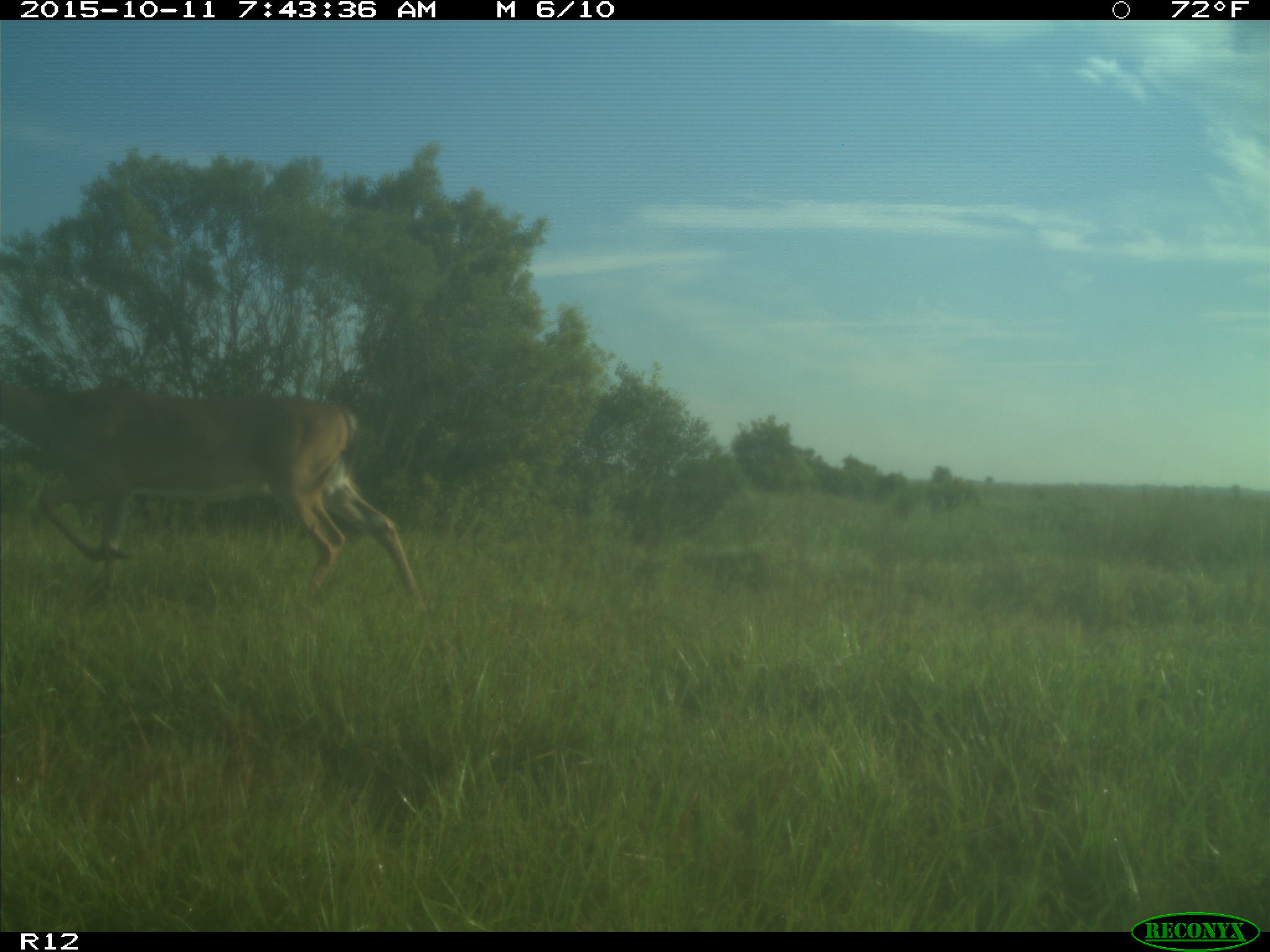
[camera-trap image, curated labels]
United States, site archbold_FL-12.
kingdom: Animalia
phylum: Chordata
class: Mammalia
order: Artiodactyla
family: Cervidae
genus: Odocoileus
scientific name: Odocoileus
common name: deer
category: unidentified deer